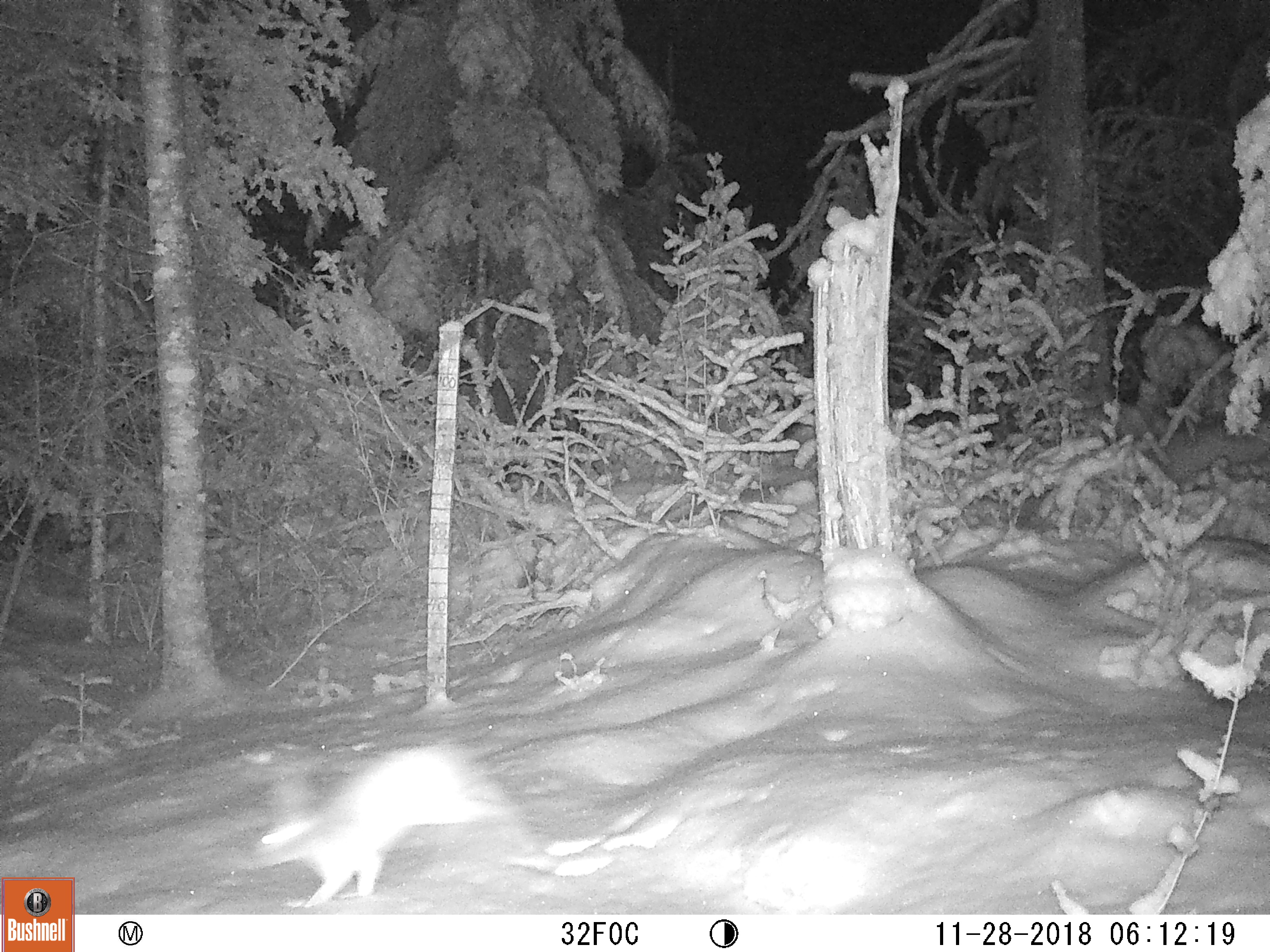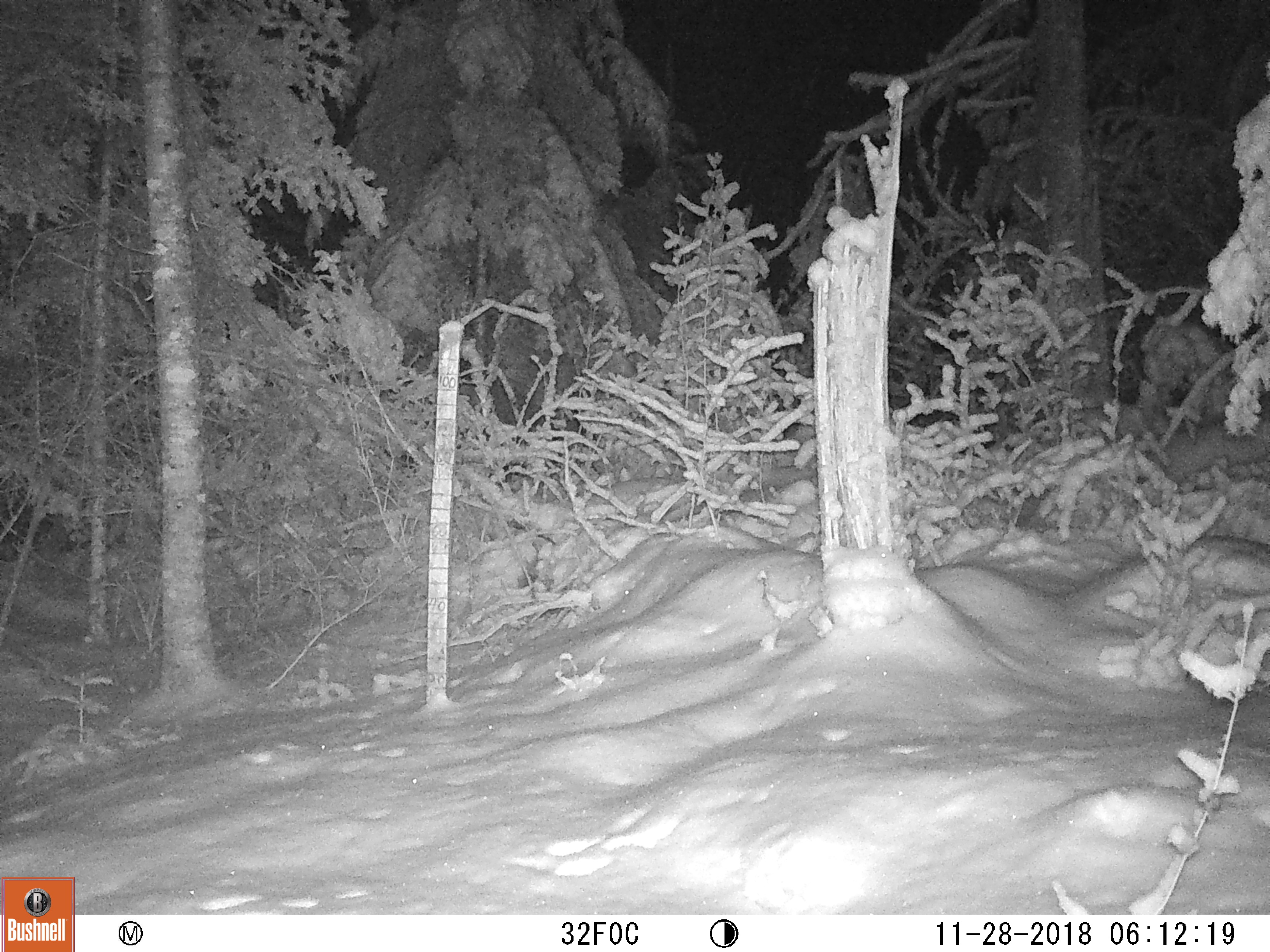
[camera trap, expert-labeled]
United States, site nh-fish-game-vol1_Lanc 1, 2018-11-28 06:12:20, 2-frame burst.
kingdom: Animalia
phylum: Chordata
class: Mammalia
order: Lagomorpha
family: Leporidae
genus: Lepus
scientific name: Lepus americanus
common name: snowshoe hare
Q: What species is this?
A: Snowshoe hare (Lepus americanus).